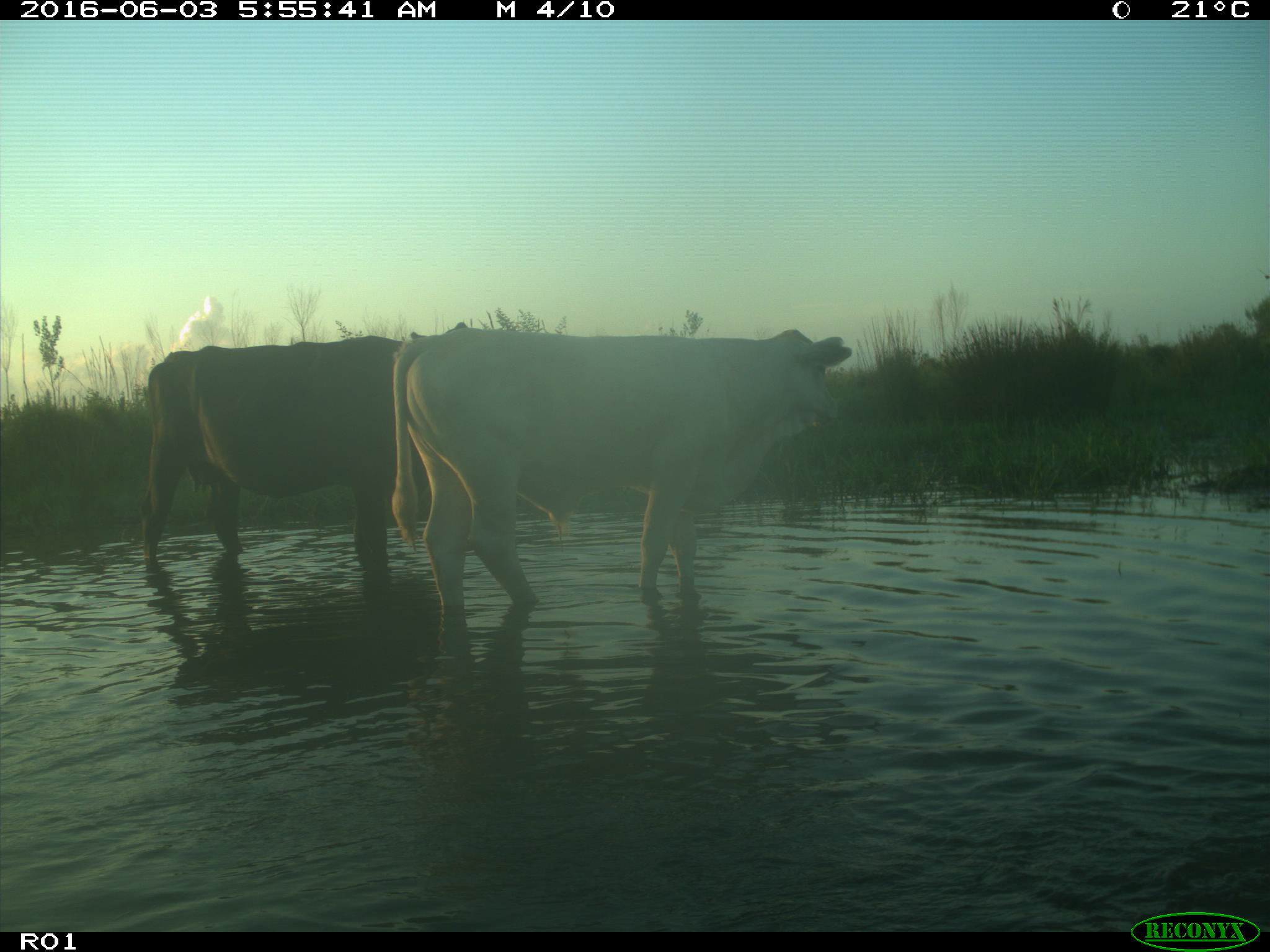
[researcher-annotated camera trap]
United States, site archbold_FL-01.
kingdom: Animalia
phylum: Chordata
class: Mammalia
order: Artiodactyla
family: Bovidae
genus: Bos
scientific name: Bos taurus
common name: domestic cow